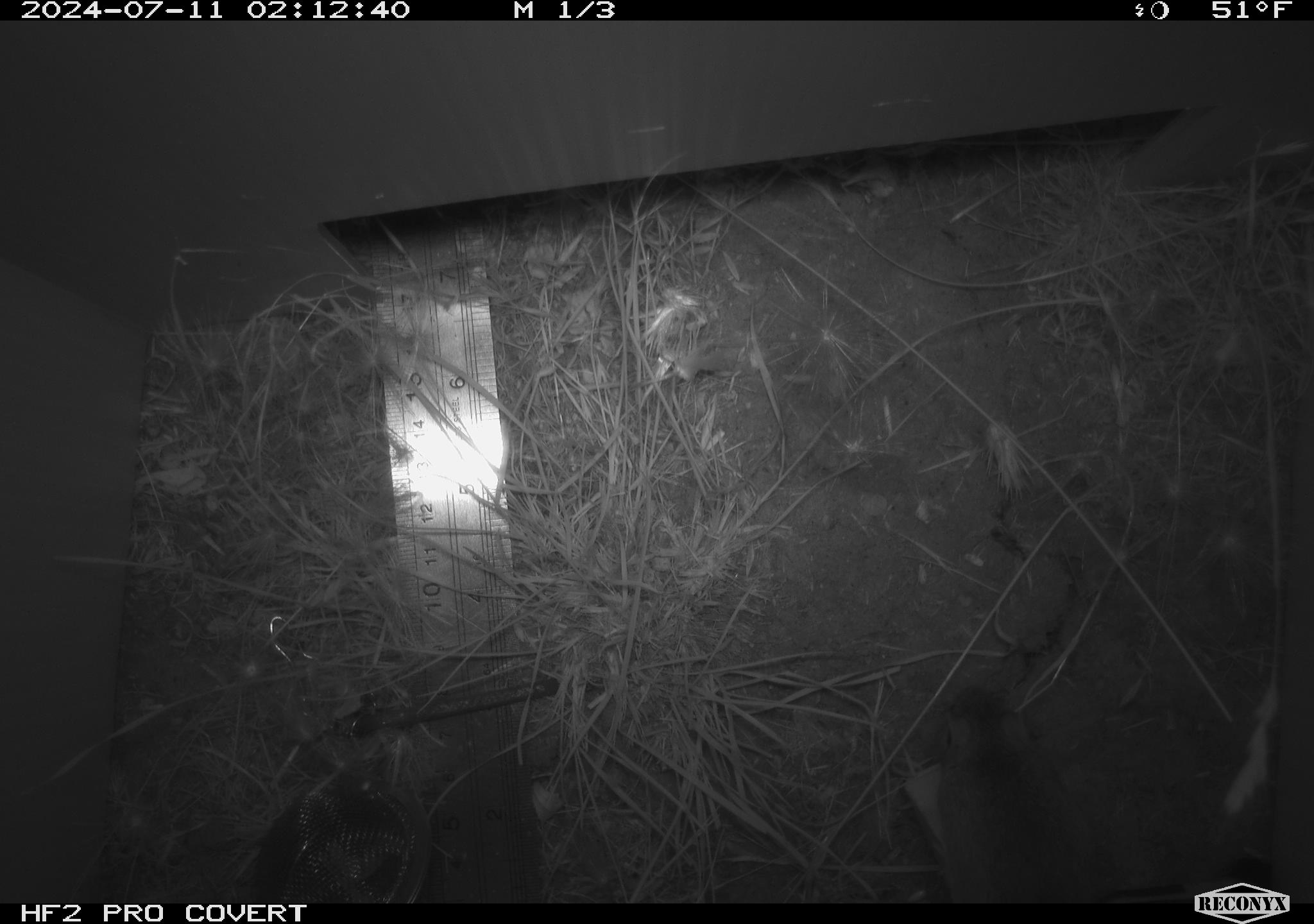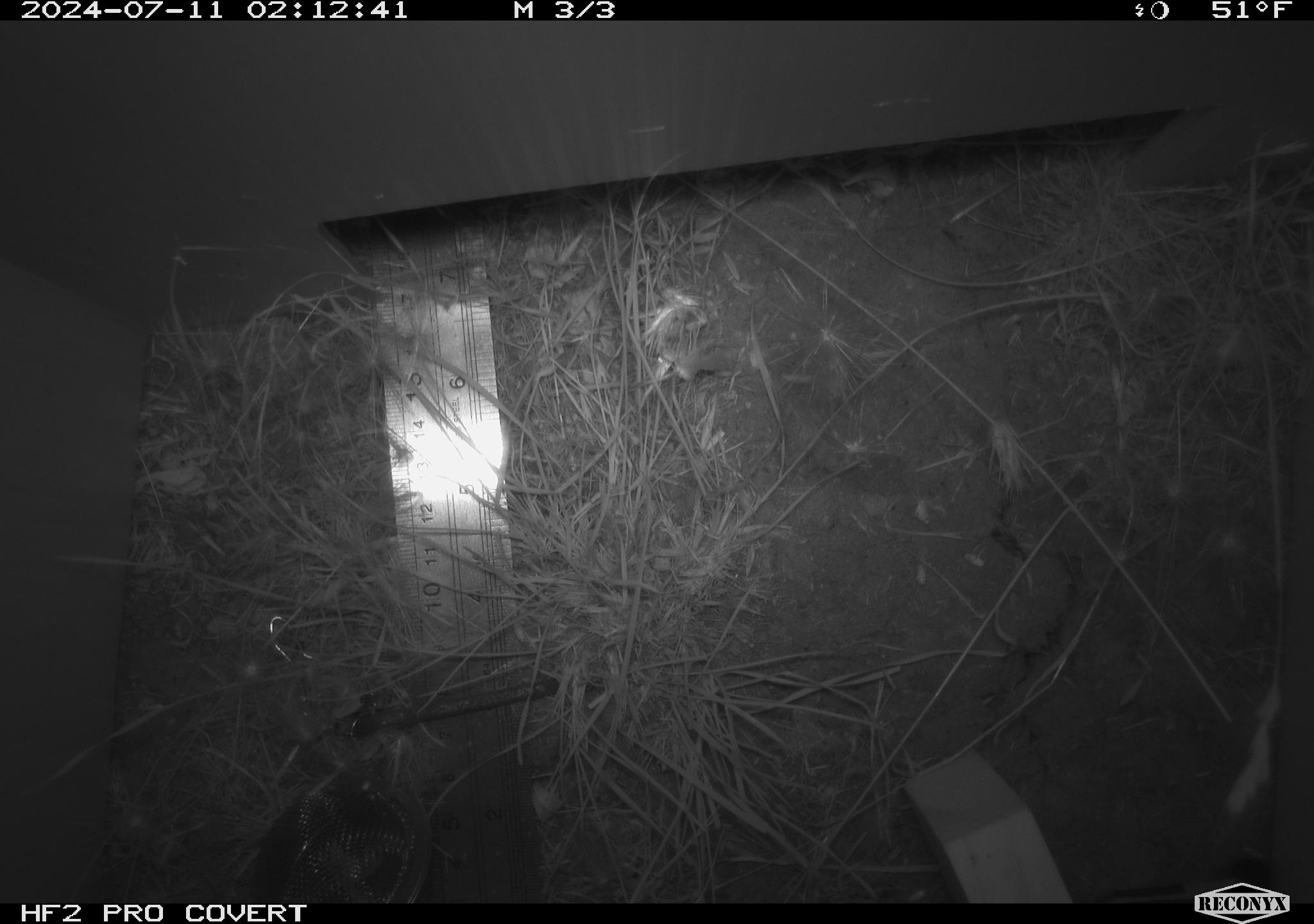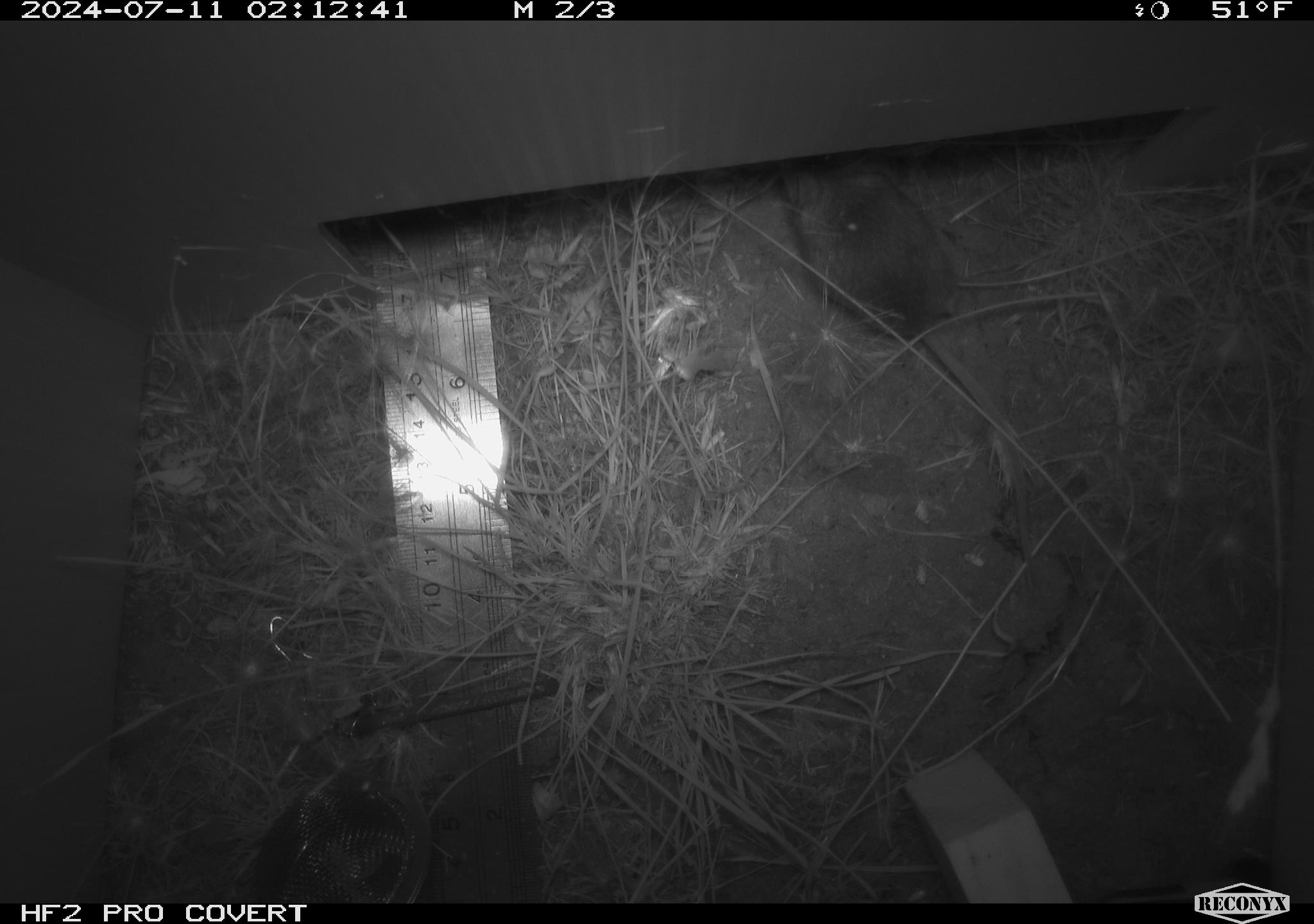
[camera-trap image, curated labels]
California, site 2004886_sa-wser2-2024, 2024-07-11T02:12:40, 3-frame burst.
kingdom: Animalia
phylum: Chordata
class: Mammalia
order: Rodentia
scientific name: Rodentia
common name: mouse species